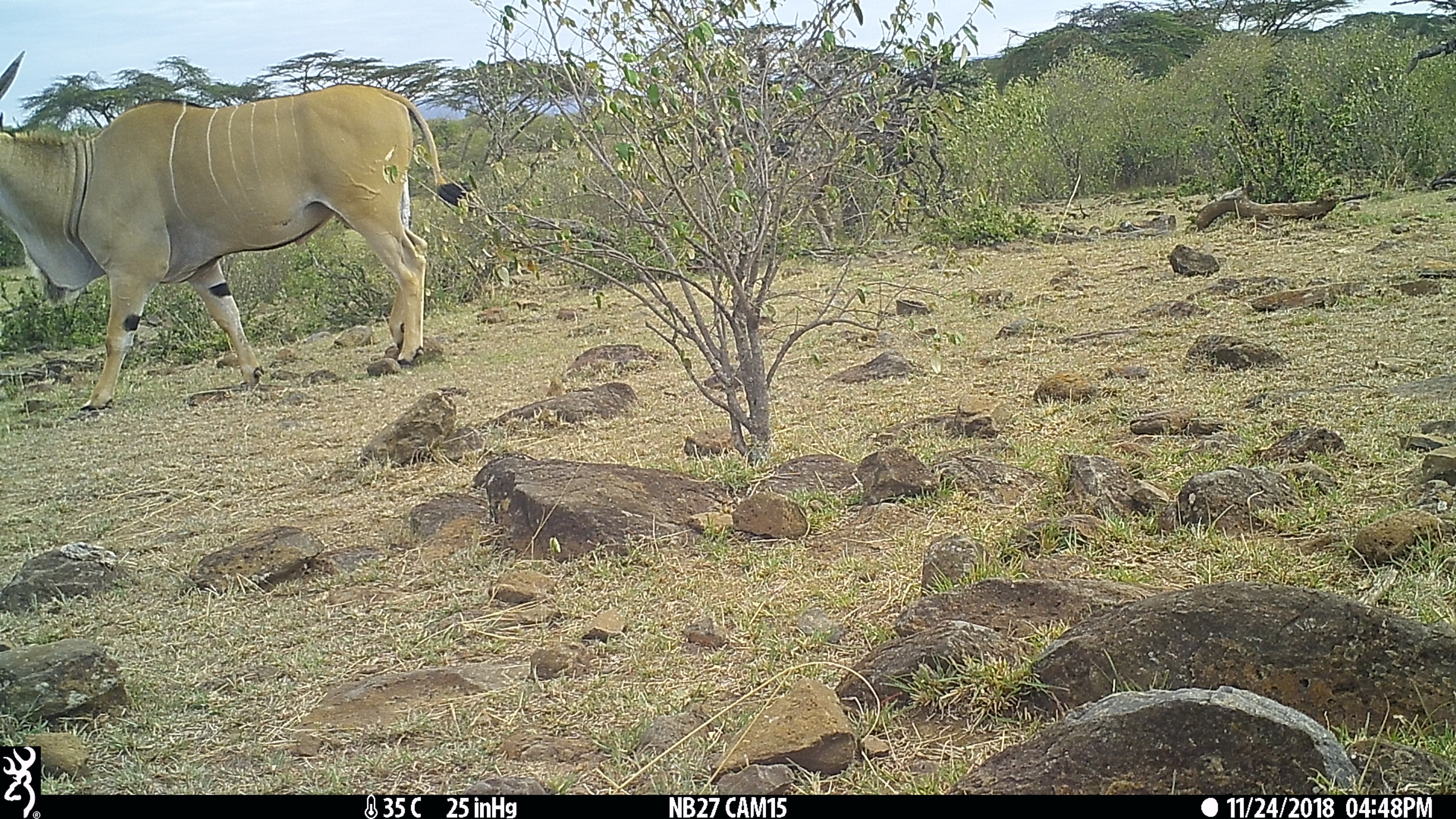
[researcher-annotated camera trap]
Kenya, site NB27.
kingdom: Animalia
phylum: Chordata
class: Mammalia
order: Artiodactyla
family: Bovidae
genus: Tragelaphus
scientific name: Tragelaphus oryx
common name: eland